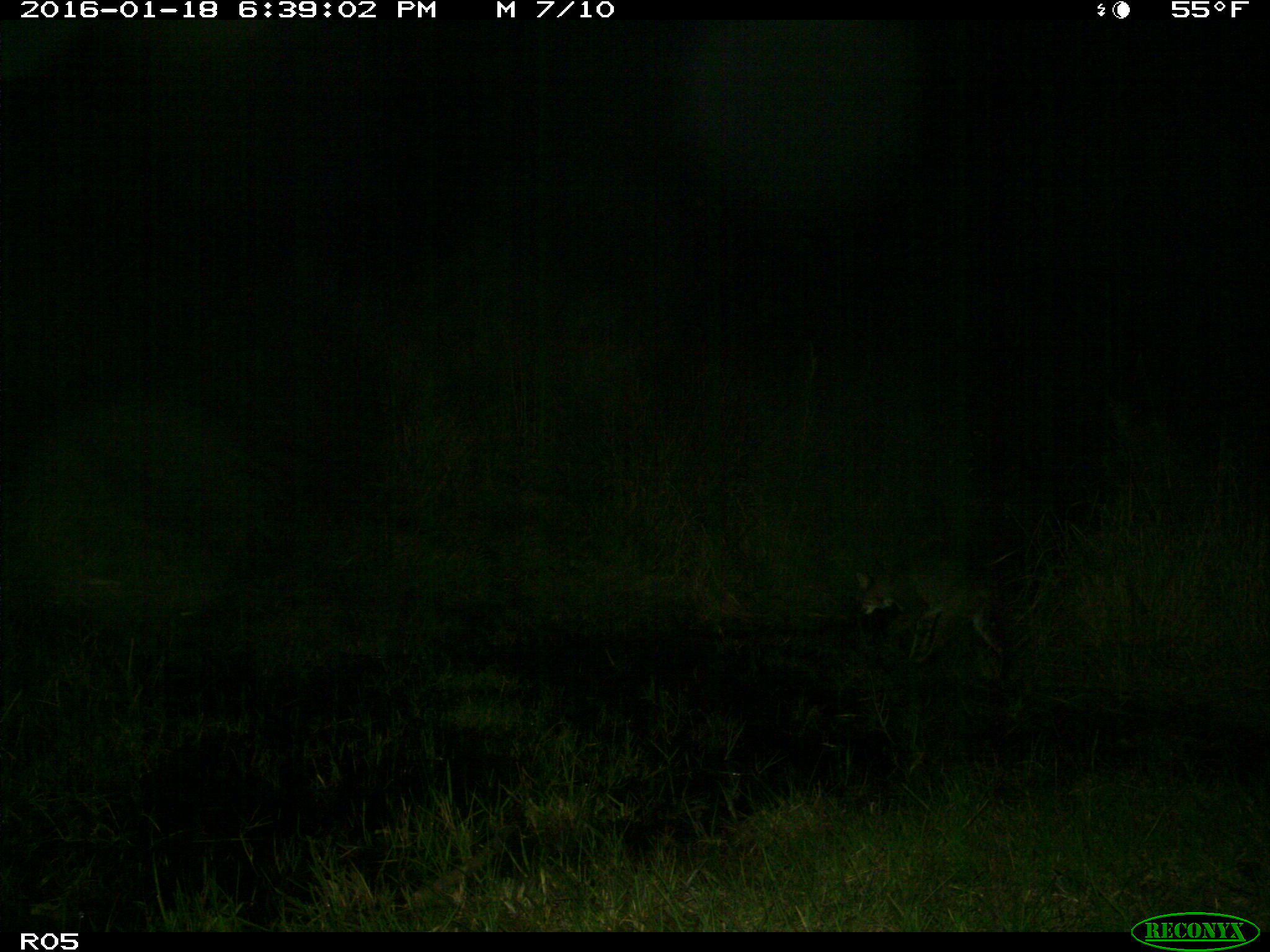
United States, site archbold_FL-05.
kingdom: Animalia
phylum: Chordata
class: Mammalia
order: Carnivora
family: Felidae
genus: Lynx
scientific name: Lynx rufus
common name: bobcat